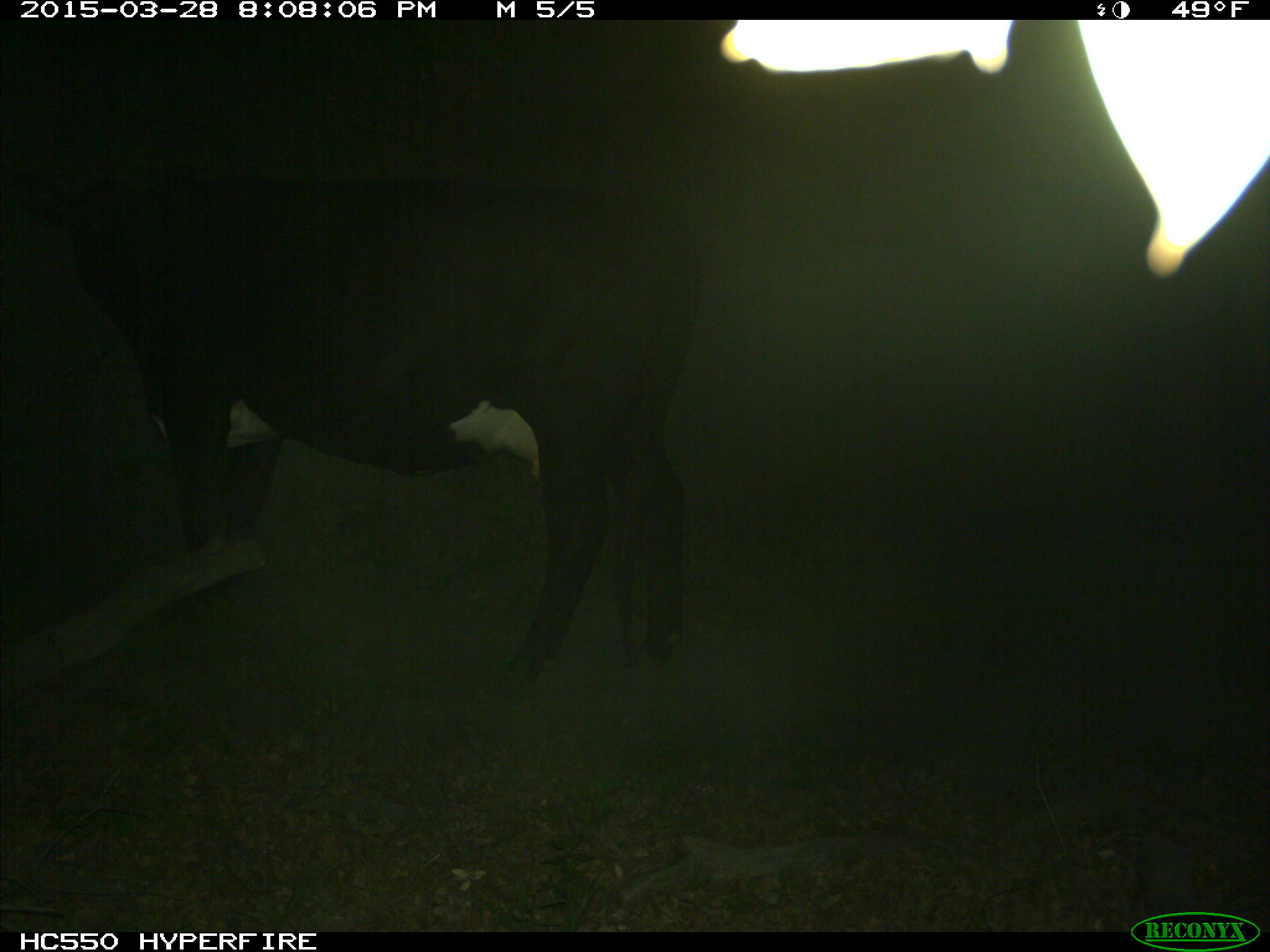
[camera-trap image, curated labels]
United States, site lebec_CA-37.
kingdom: Animalia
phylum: Chordata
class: Mammalia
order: Artiodactyla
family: Bovidae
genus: Bos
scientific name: Bos taurus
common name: domestic cow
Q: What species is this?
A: Bos taurus (domestic cow).